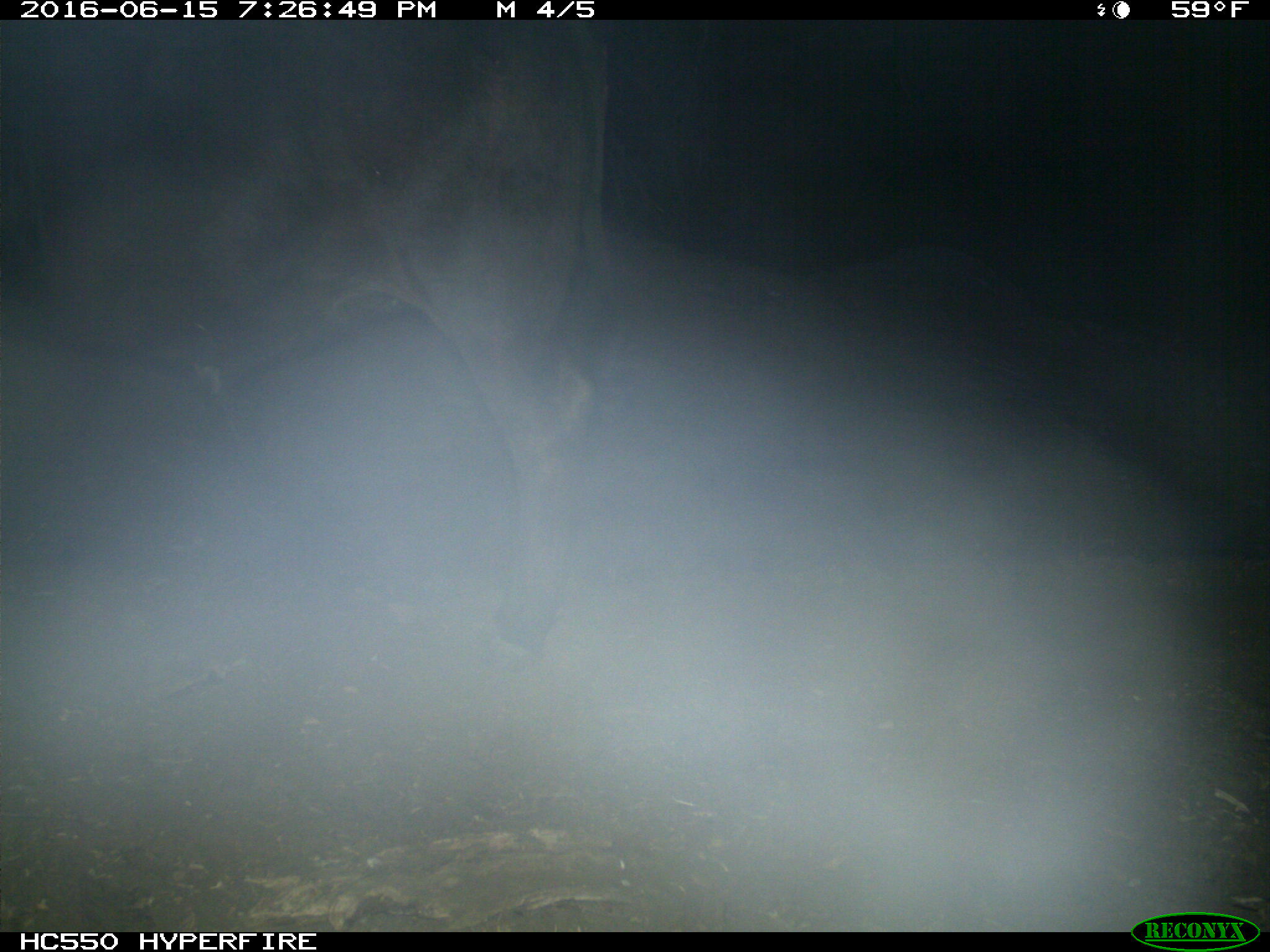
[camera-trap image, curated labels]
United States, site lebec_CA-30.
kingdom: Animalia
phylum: Chordata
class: Mammalia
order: Artiodactyla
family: Bovidae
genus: Bos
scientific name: Bos taurus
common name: domestic cow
Bos taurus (domestic cow).